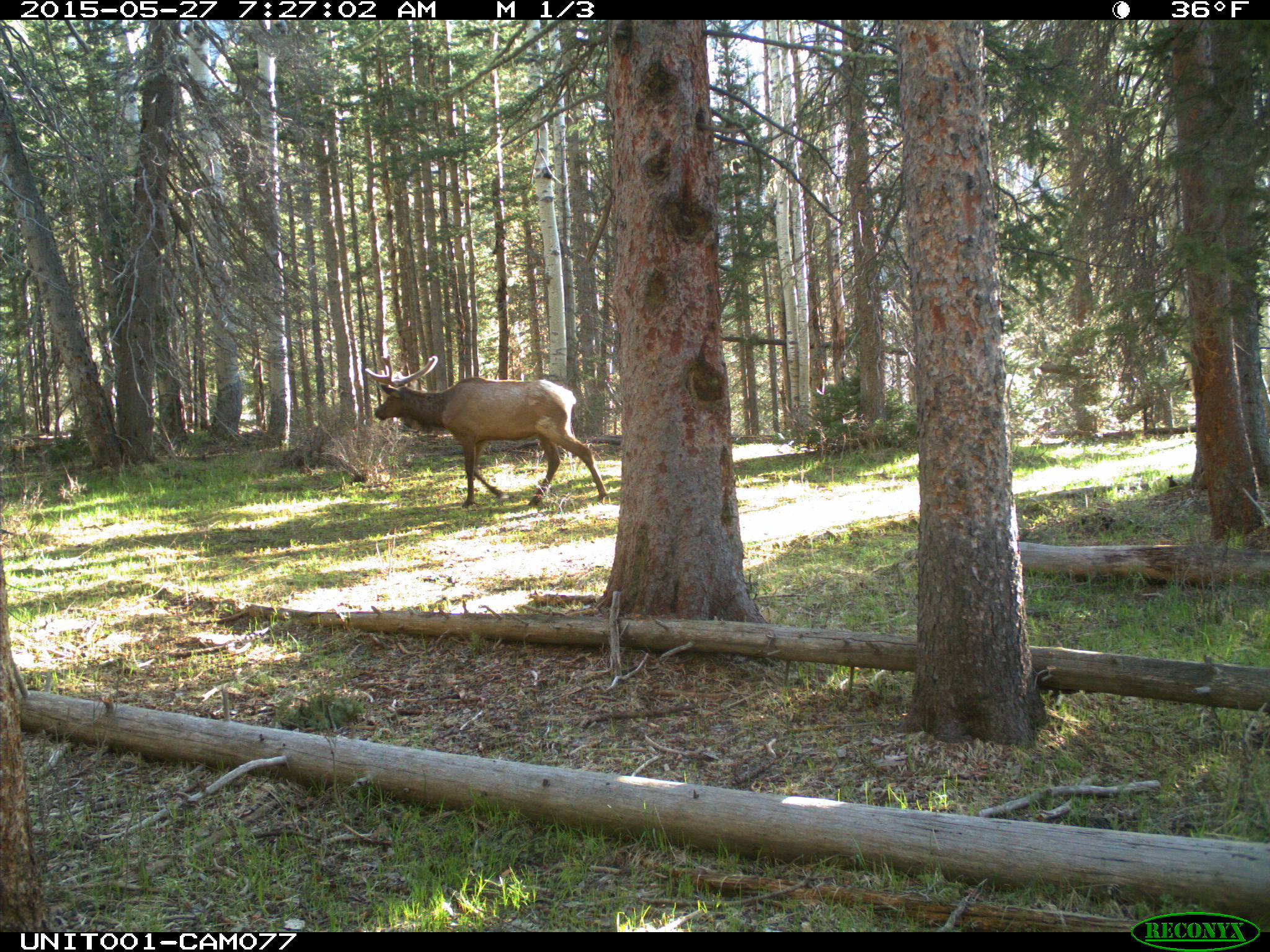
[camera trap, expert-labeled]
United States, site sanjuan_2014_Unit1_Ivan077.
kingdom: Animalia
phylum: Chordata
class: Mammalia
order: Artiodactyla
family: Cervidae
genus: Cervus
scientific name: Cervus elaphus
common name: red deer